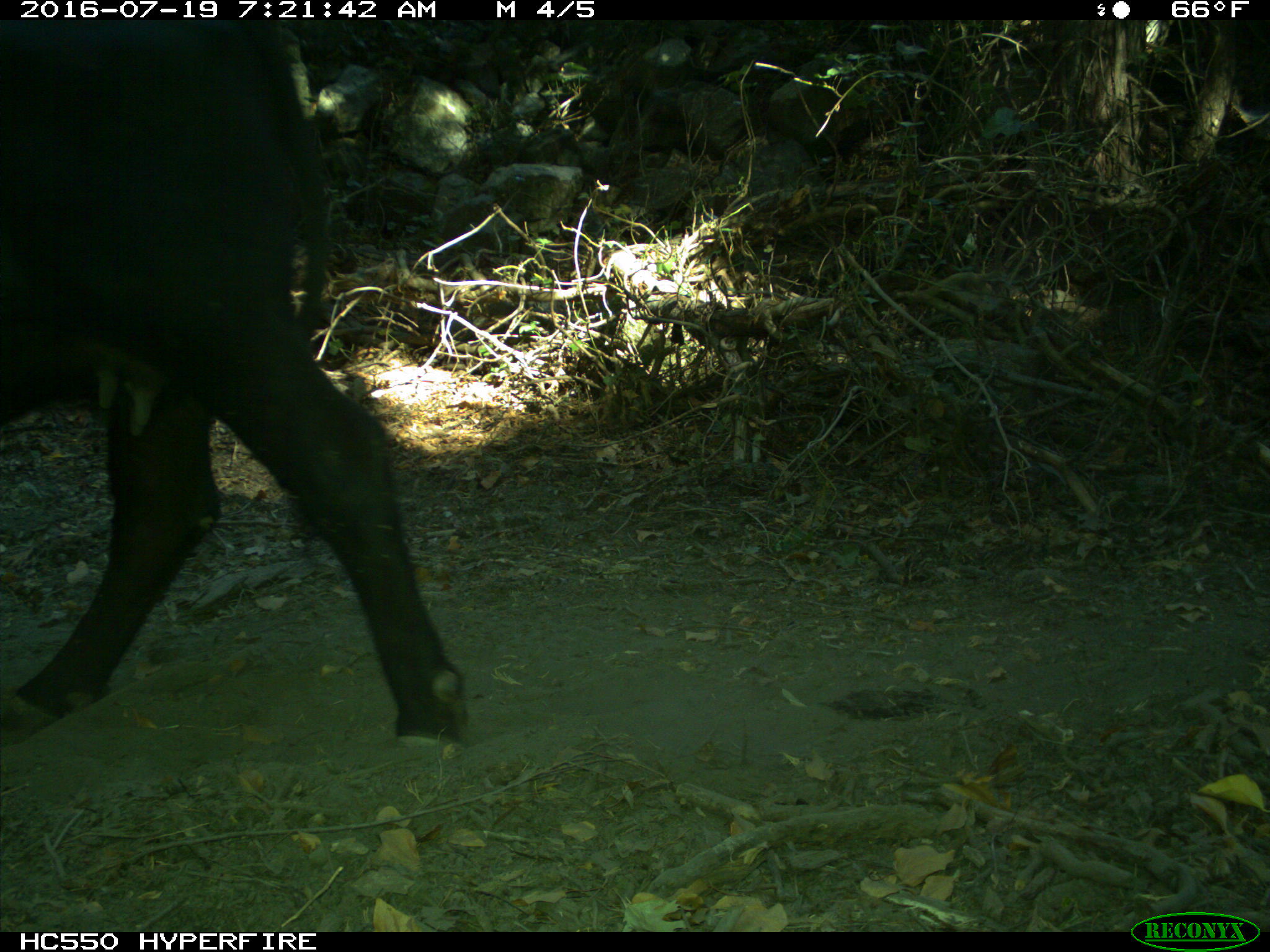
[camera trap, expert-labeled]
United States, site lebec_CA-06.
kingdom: Animalia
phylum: Chordata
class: Mammalia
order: Artiodactyla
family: Bovidae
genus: Bos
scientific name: Bos taurus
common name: domestic cow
Bos taurus (domestic cow).